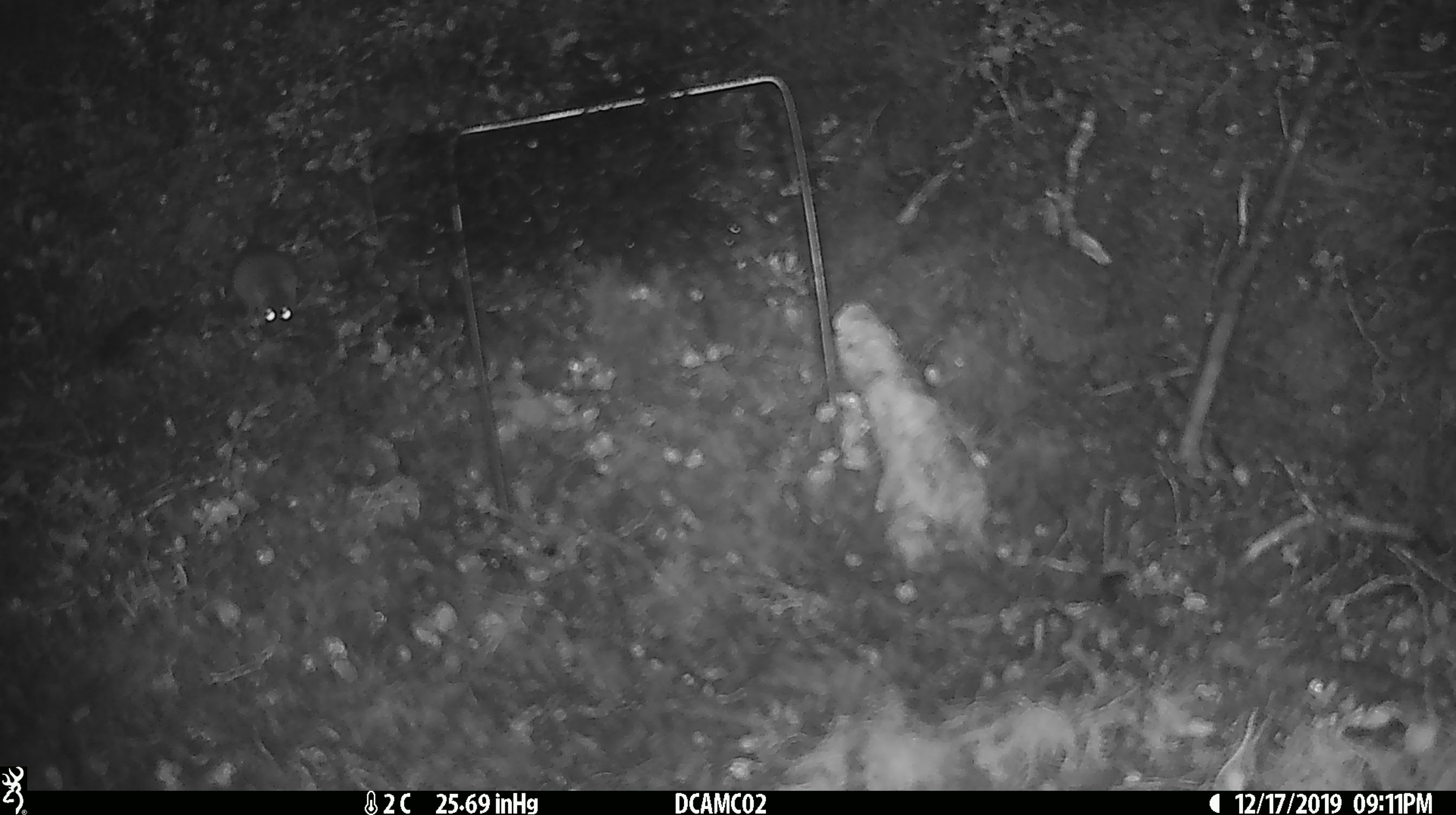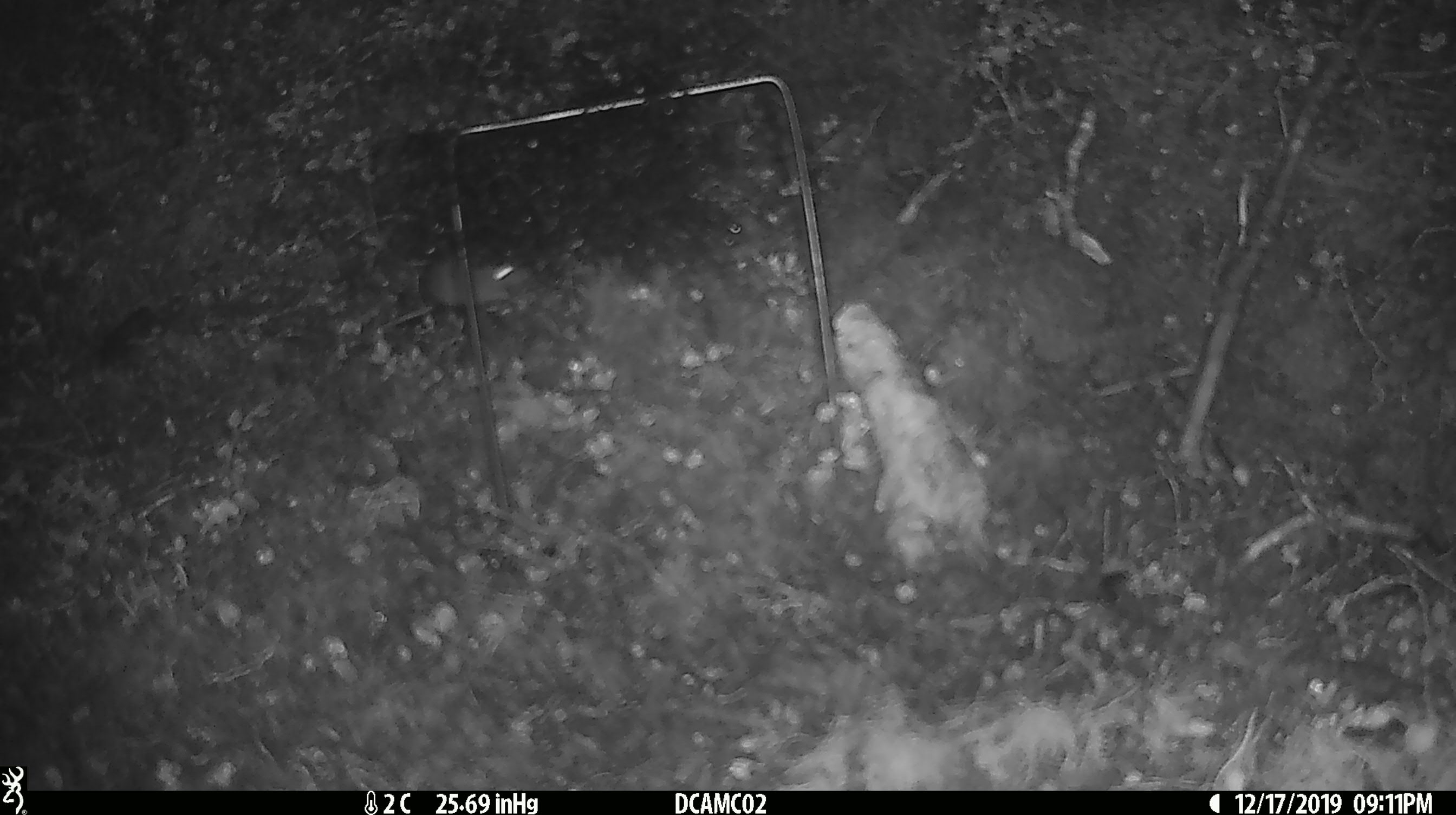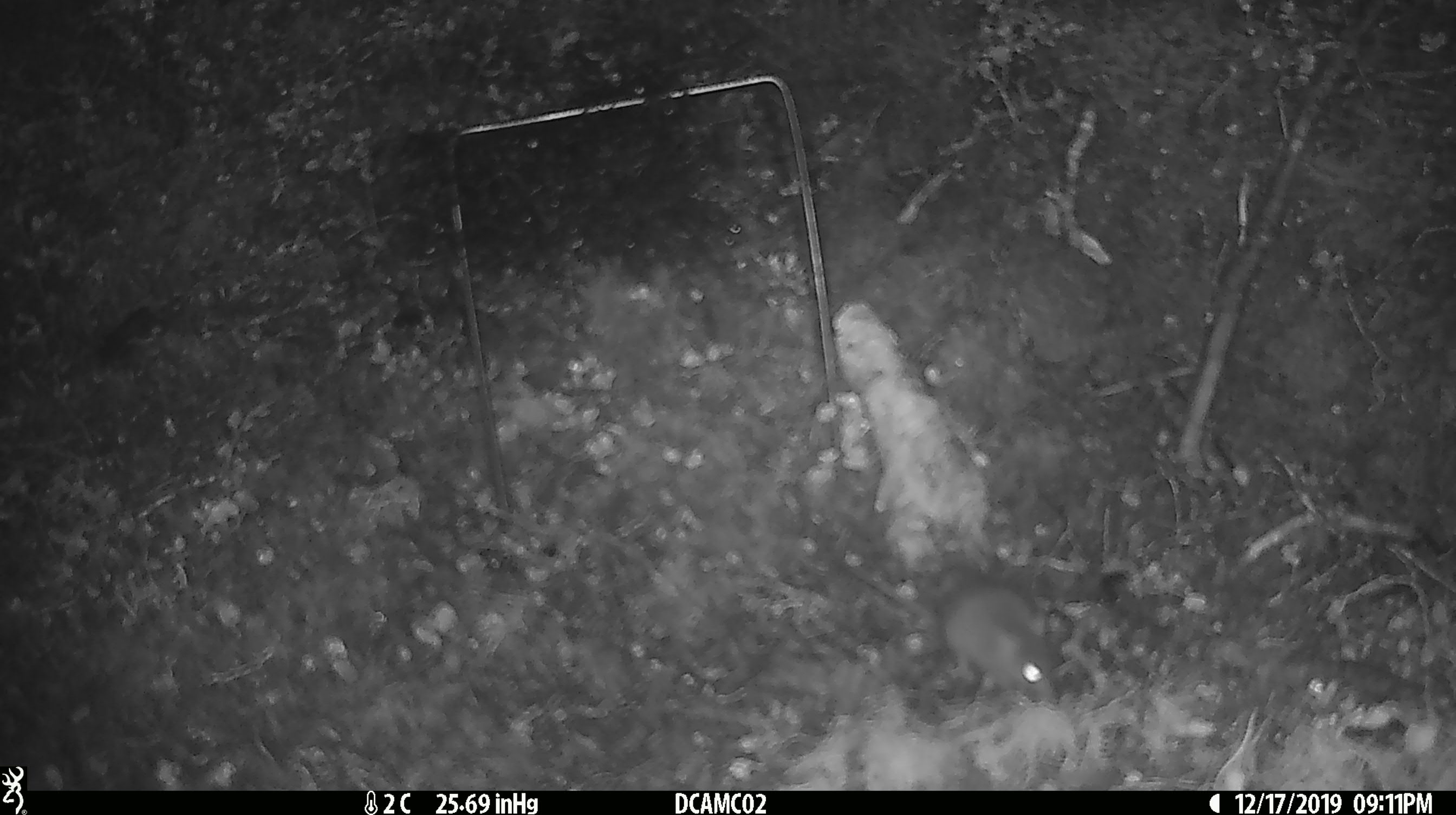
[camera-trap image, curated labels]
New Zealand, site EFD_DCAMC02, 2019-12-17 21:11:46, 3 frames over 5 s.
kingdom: Animalia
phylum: Chordata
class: Mammalia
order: Rodentia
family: Muridae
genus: Mus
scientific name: Mus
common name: mouse